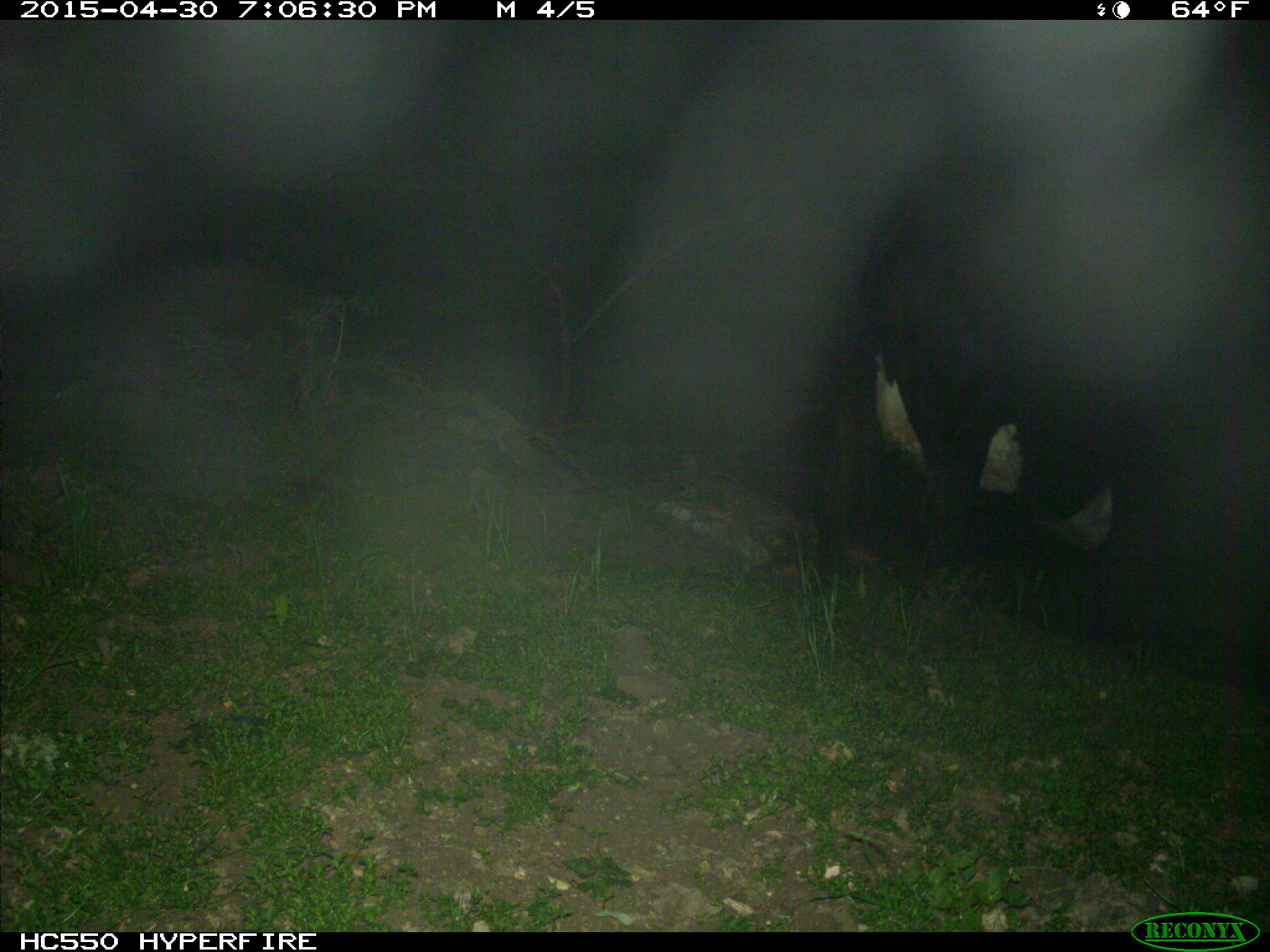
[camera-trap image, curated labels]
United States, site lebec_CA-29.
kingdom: Animalia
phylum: Chordata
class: Mammalia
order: Artiodactyla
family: Bovidae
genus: Bos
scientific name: Bos taurus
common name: domestic cow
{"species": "Bos taurus (domestic cow)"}